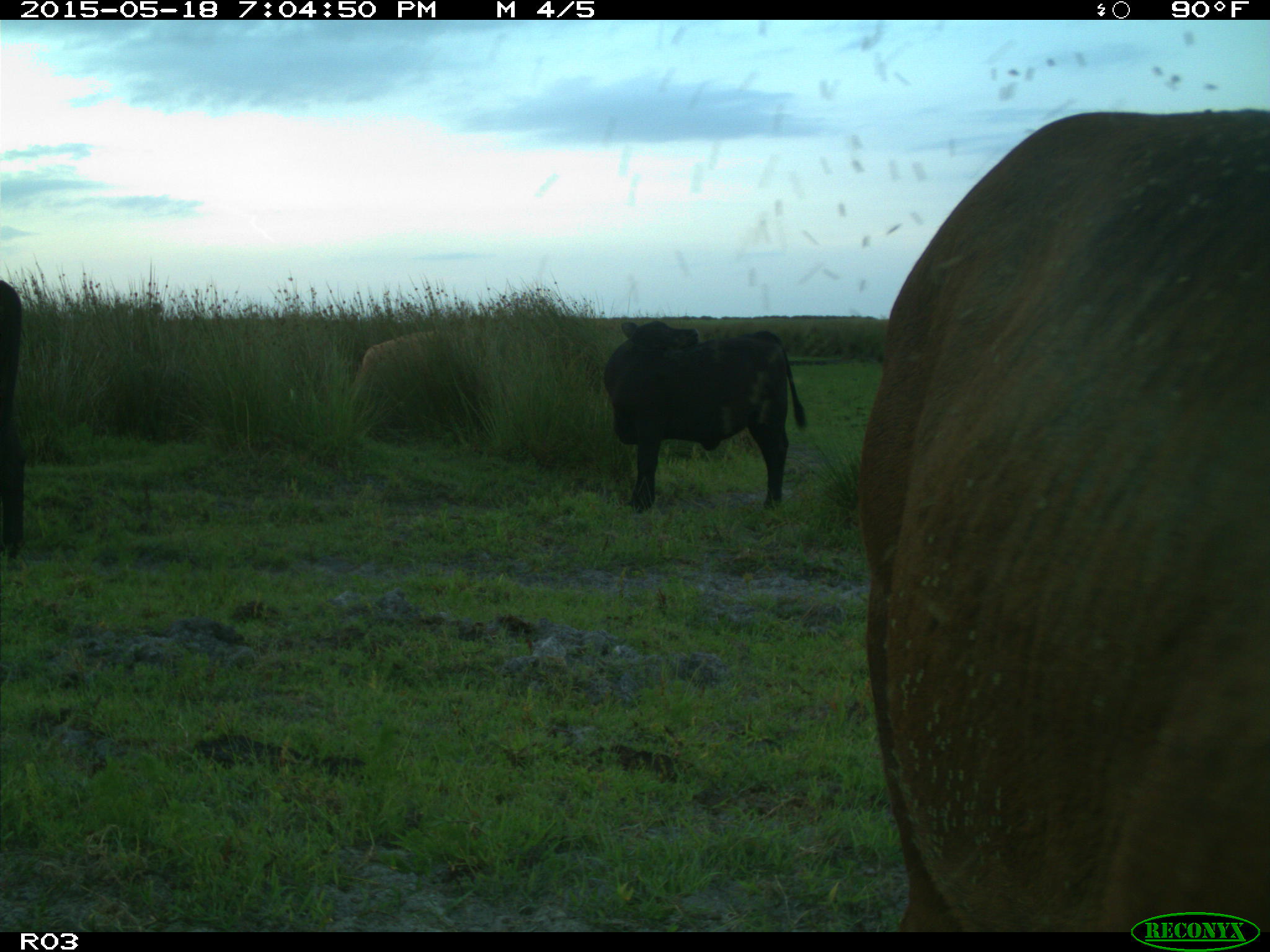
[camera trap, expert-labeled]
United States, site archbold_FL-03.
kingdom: Animalia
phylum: Chordata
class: Mammalia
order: Artiodactyla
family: Bovidae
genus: Bos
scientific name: Bos taurus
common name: domestic cow